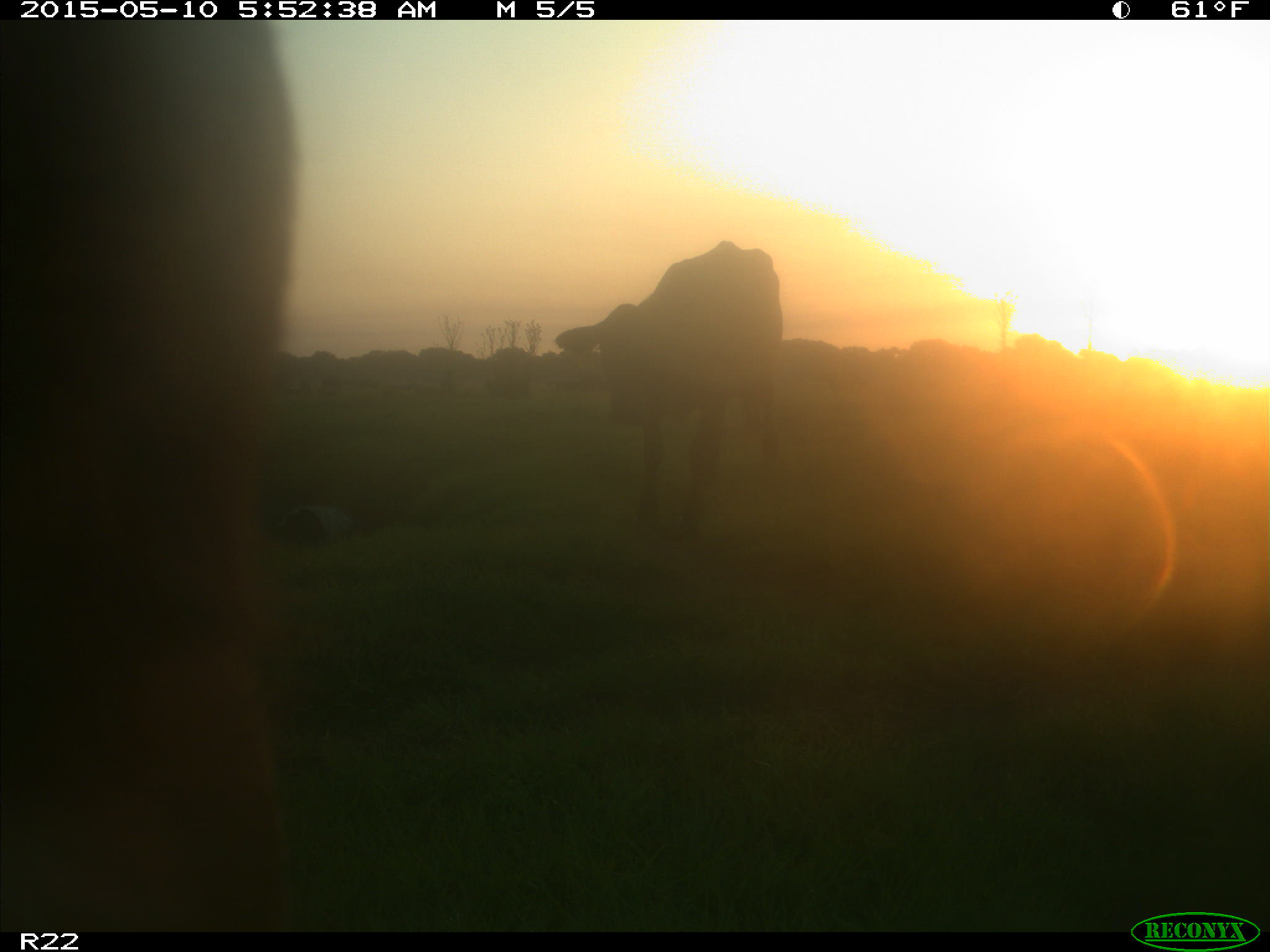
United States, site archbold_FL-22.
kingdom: Animalia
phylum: Chordata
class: Mammalia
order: Artiodactyla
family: Bovidae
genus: Bos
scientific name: Bos taurus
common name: domestic cow